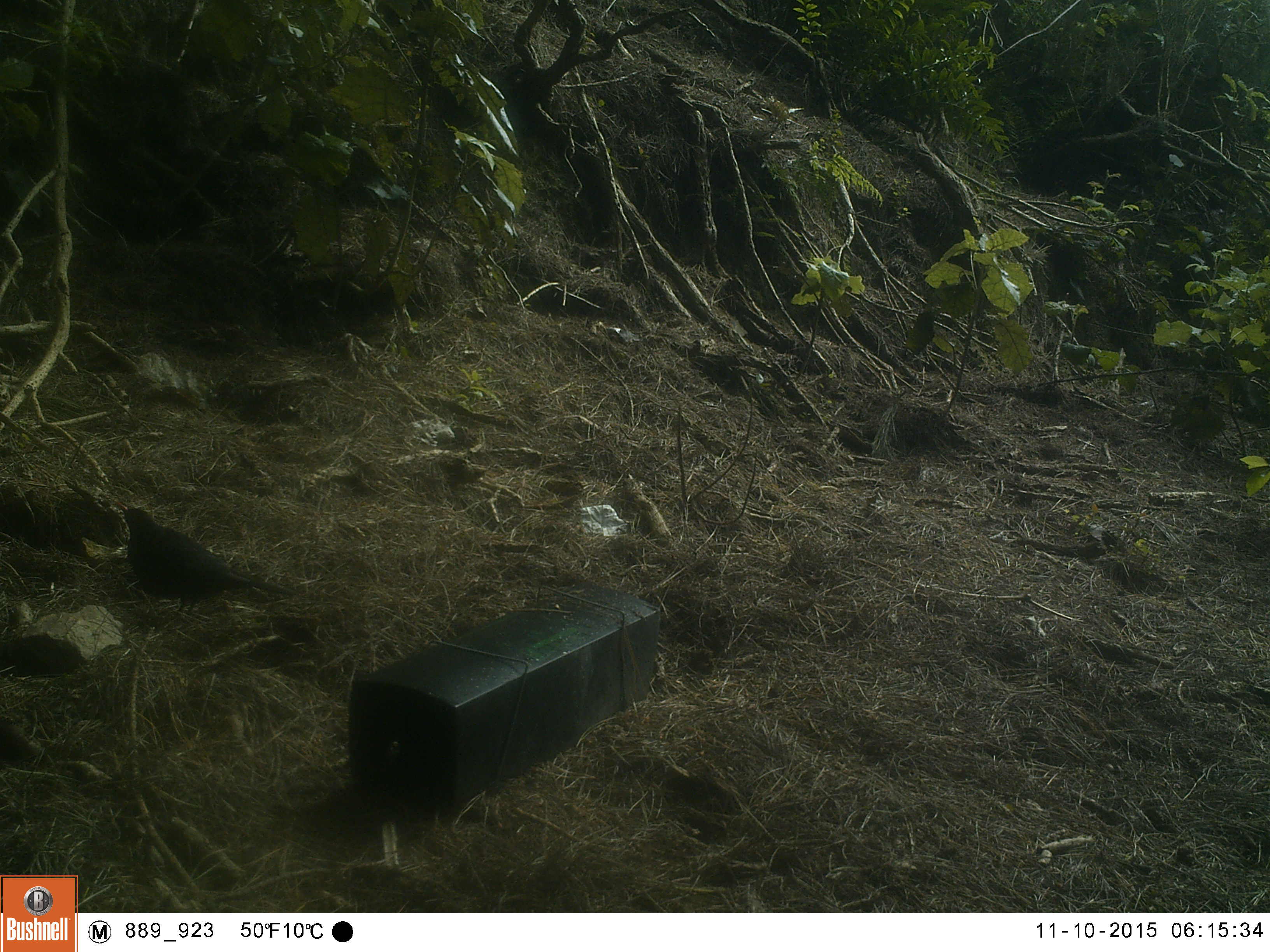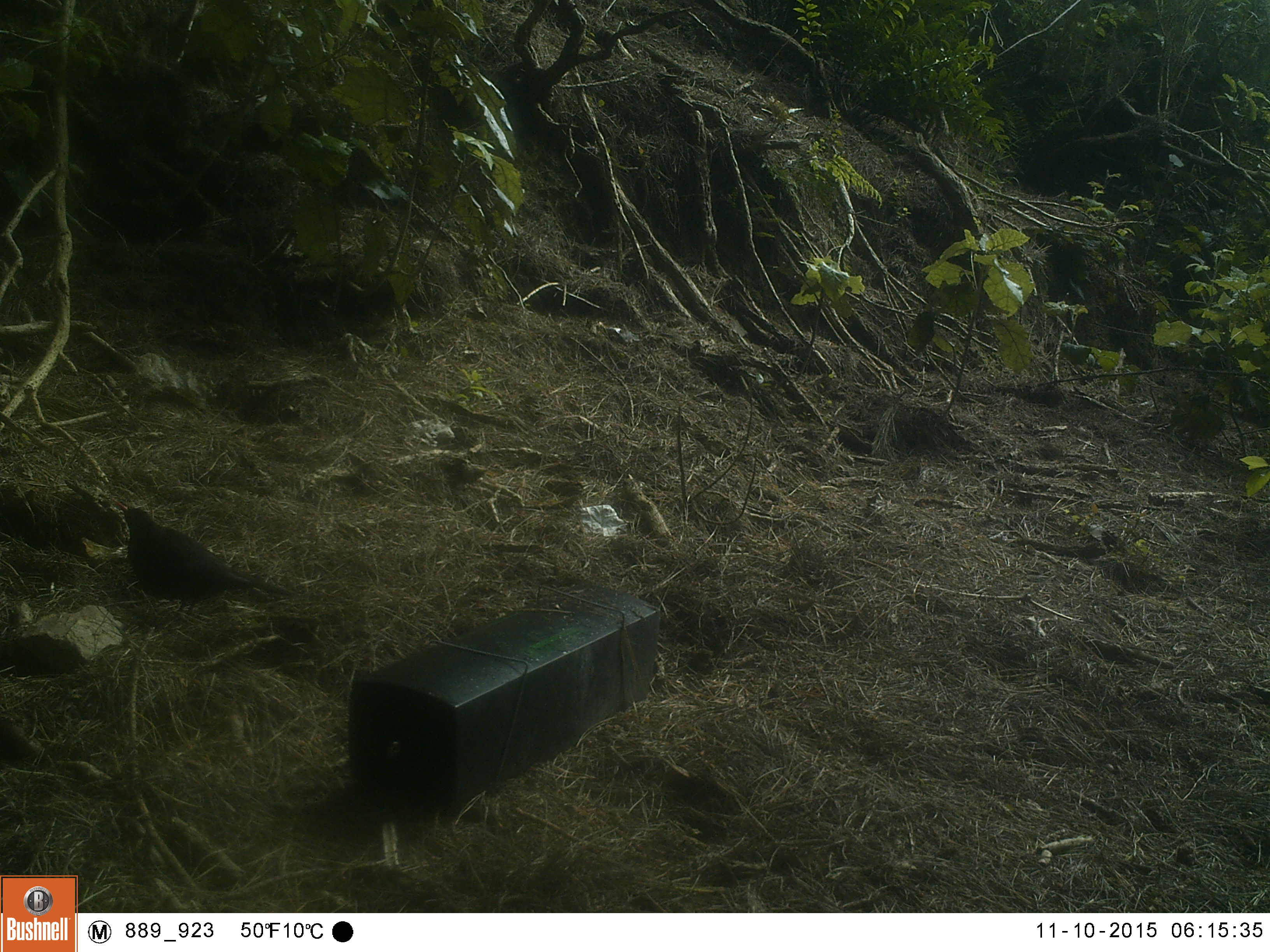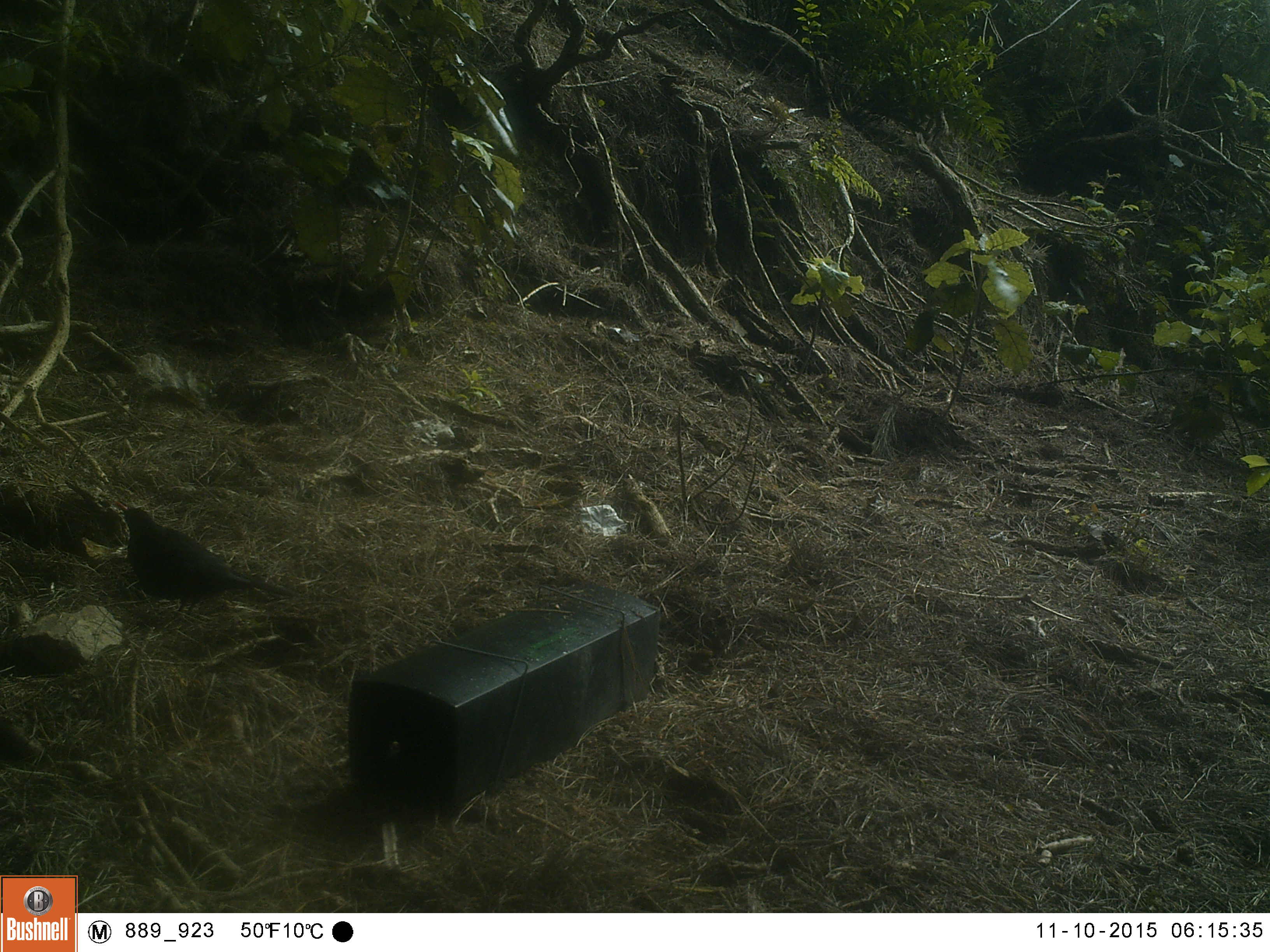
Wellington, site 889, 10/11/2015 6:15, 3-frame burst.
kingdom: Animalia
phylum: Chordata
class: Aves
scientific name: Aves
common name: bird